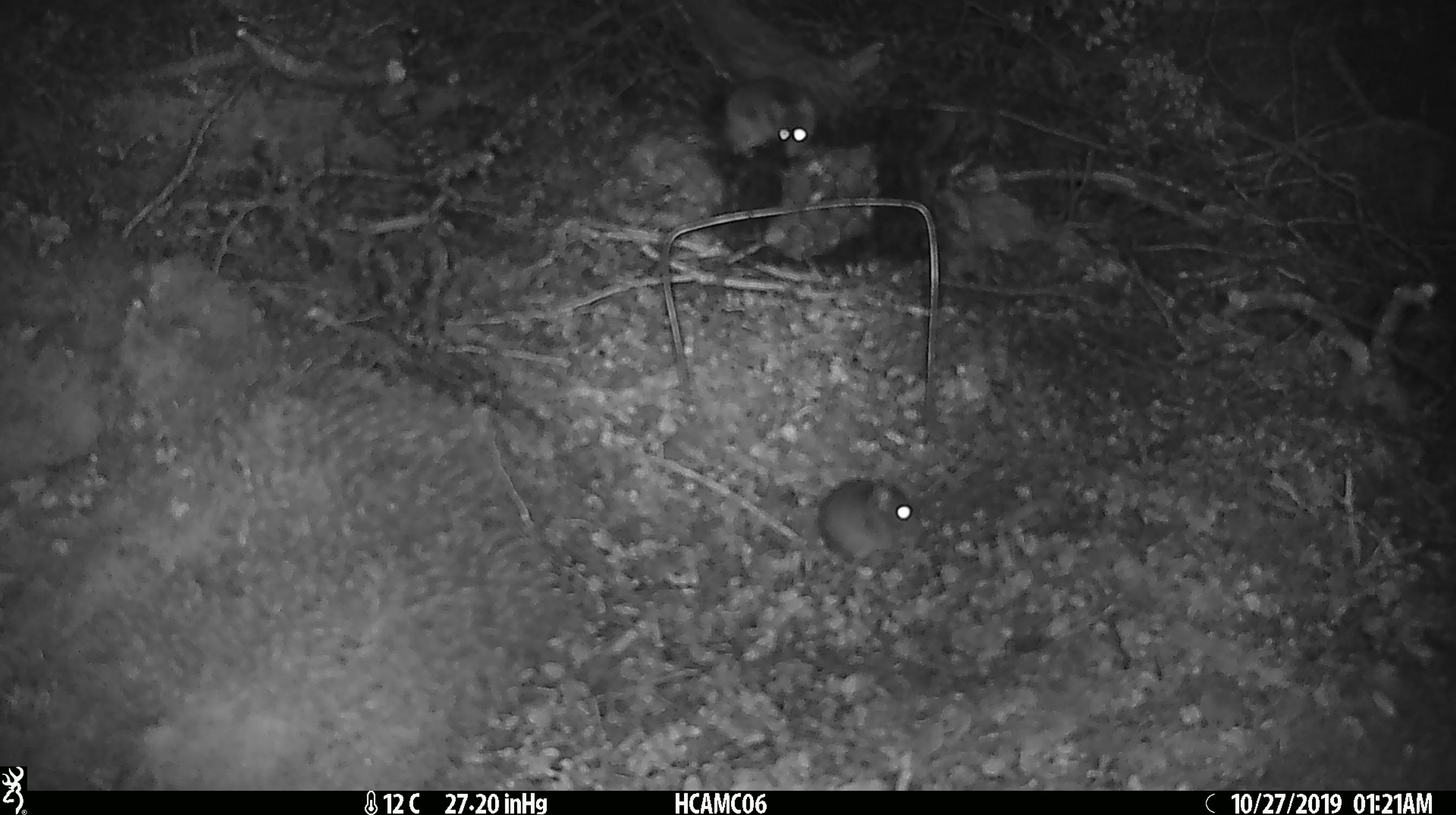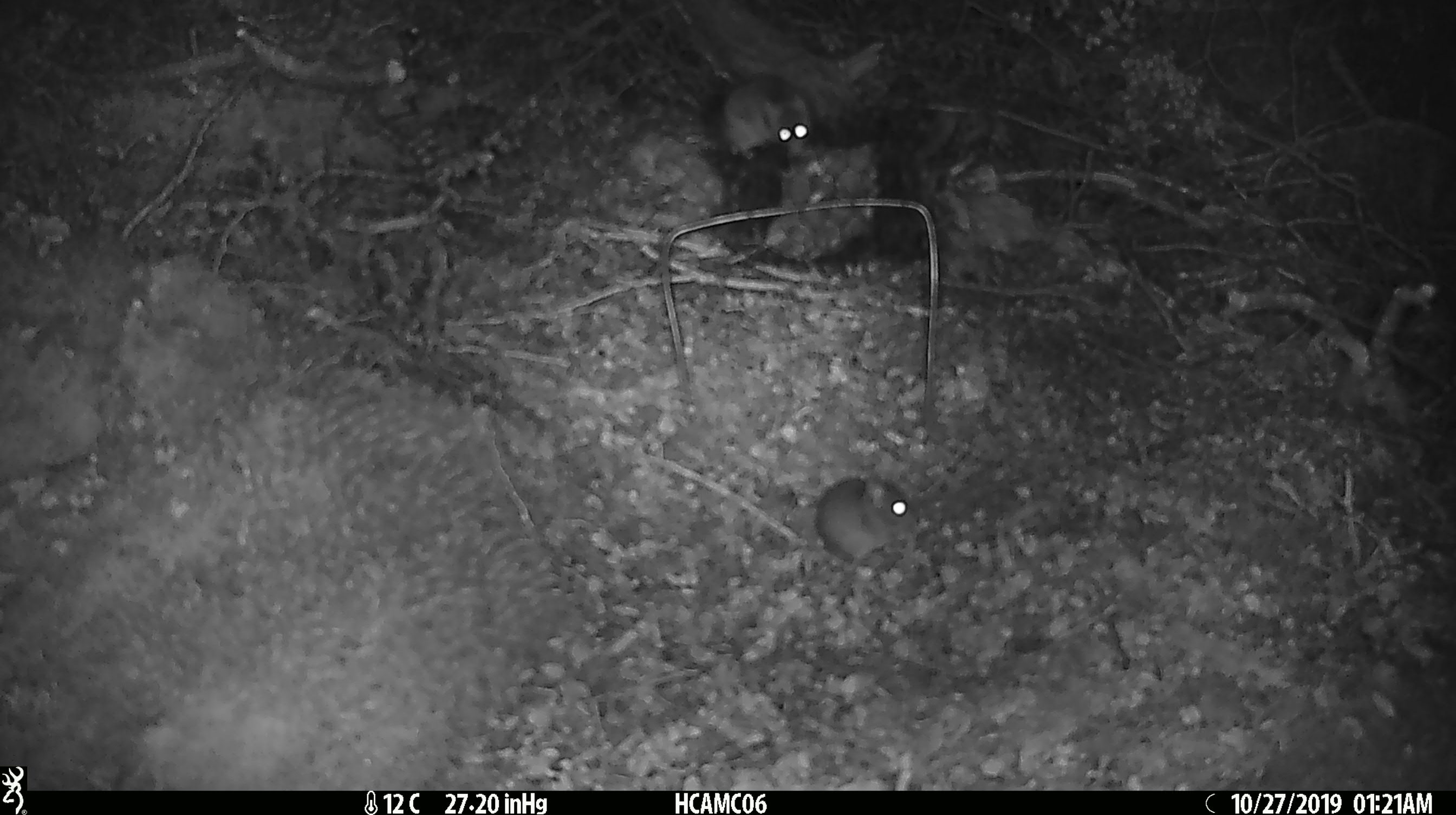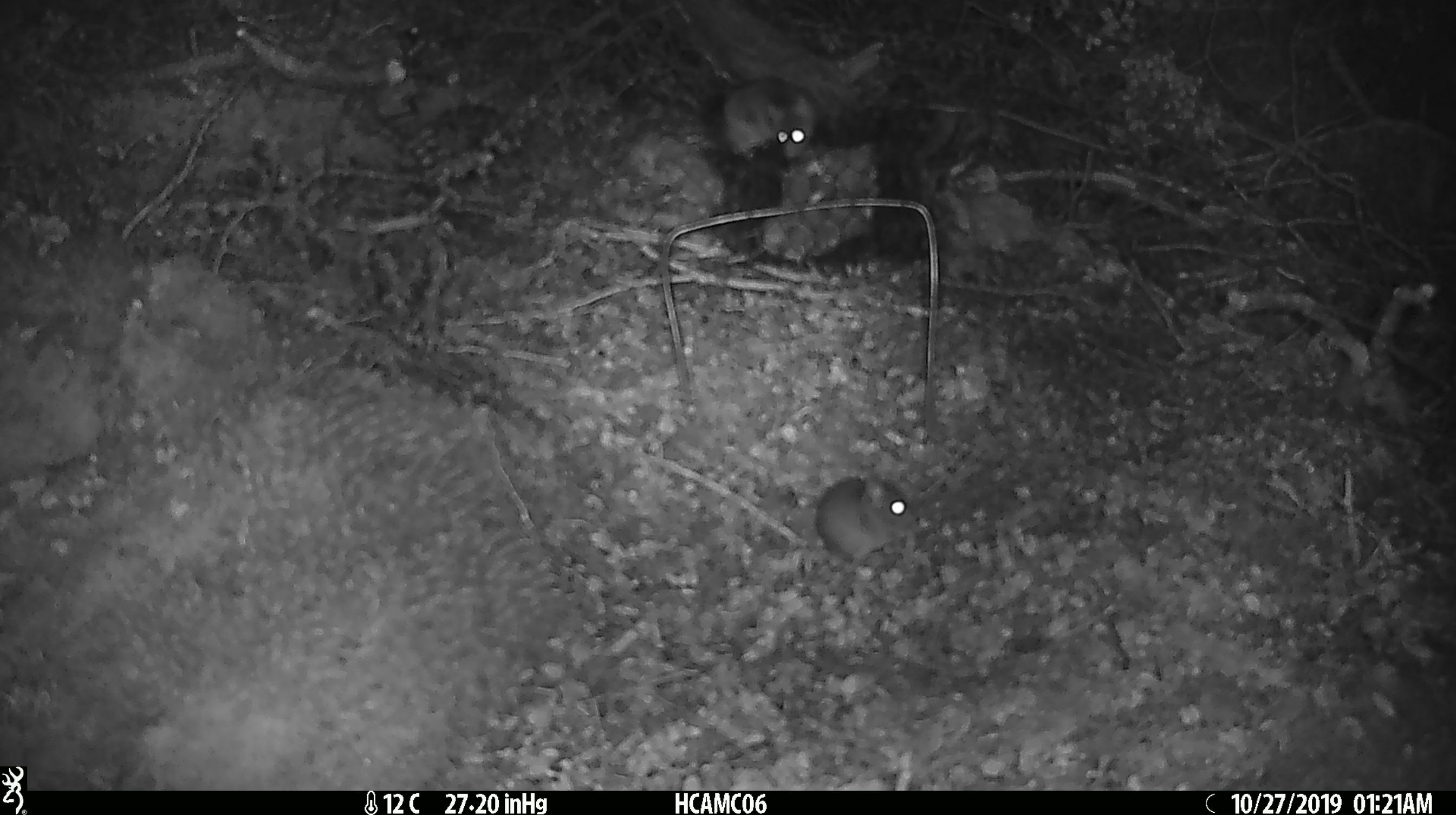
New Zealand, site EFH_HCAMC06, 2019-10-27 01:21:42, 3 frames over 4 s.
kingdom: Animalia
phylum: Chordata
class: Mammalia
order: Rodentia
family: Muridae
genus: Mus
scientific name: Mus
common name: mouse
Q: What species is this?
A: Mouse (Mus).